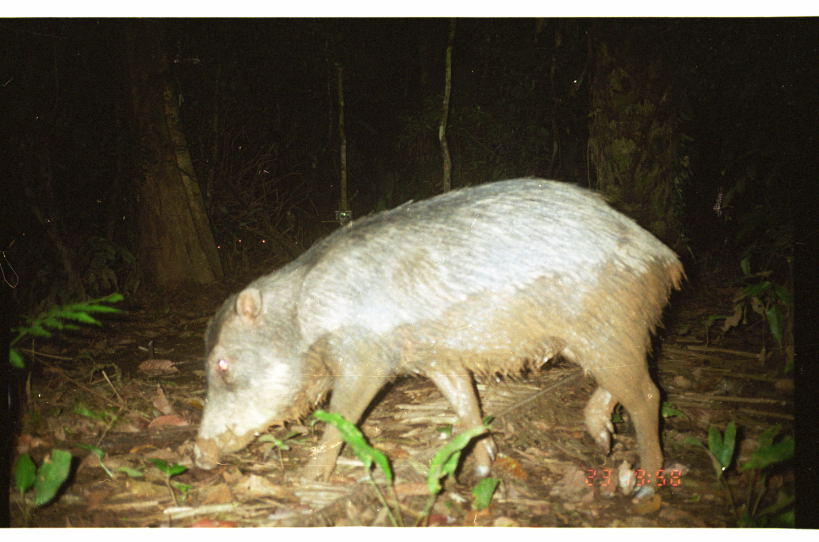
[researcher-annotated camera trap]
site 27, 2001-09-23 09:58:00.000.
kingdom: Animalia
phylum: Chordata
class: Mammalia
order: Artiodactyla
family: Tayassuidae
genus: Tayassu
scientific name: Tayassu pecari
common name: white-lipped peccary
Tayassu pecari (white-lipped peccary).